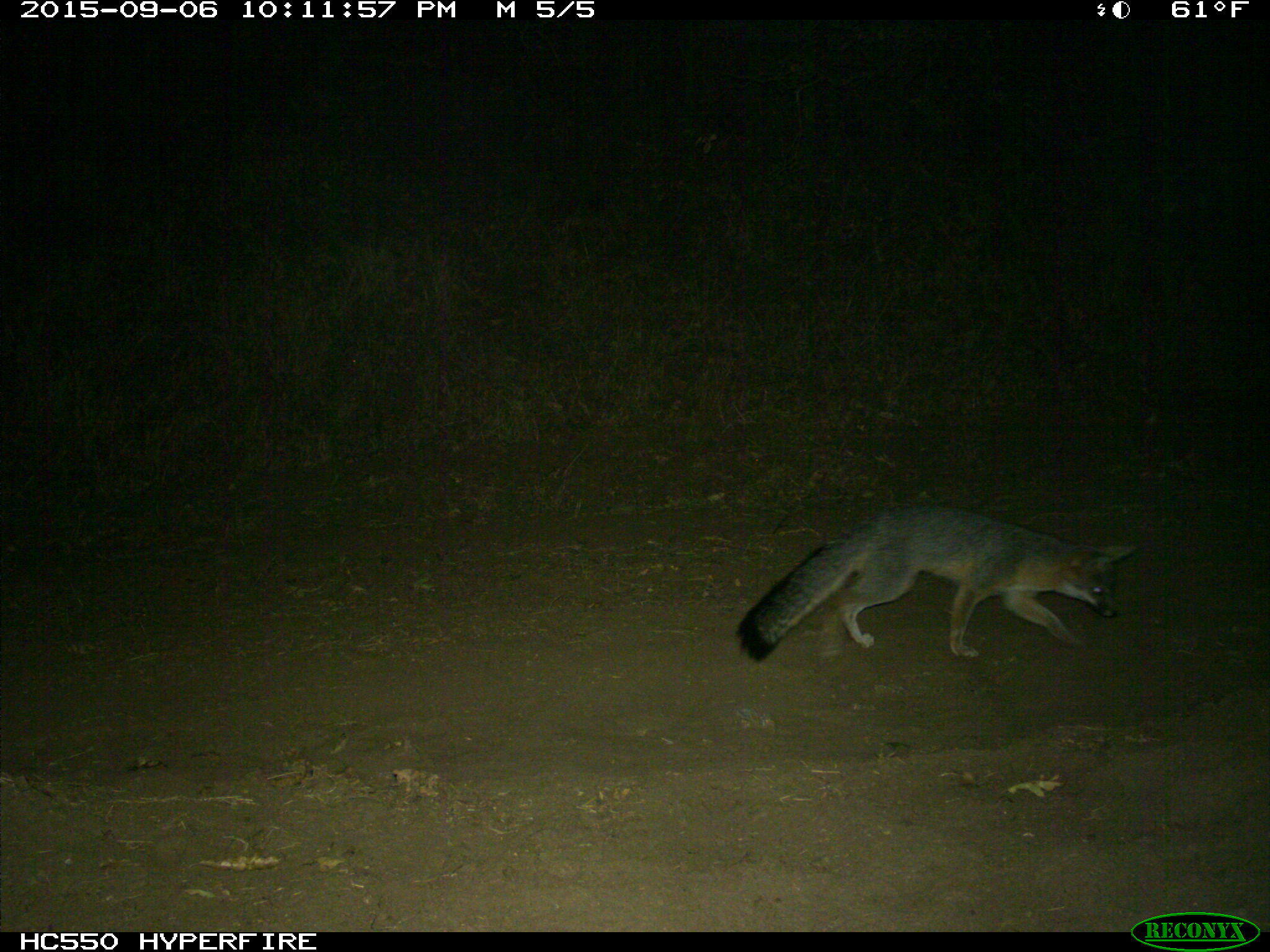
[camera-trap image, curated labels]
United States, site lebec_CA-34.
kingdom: Animalia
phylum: Chordata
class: Mammalia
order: Carnivora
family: Canidae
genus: Urocyon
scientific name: Urocyon cinereoargenteus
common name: gray fox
Urocyon cinereoargenteus (gray fox).